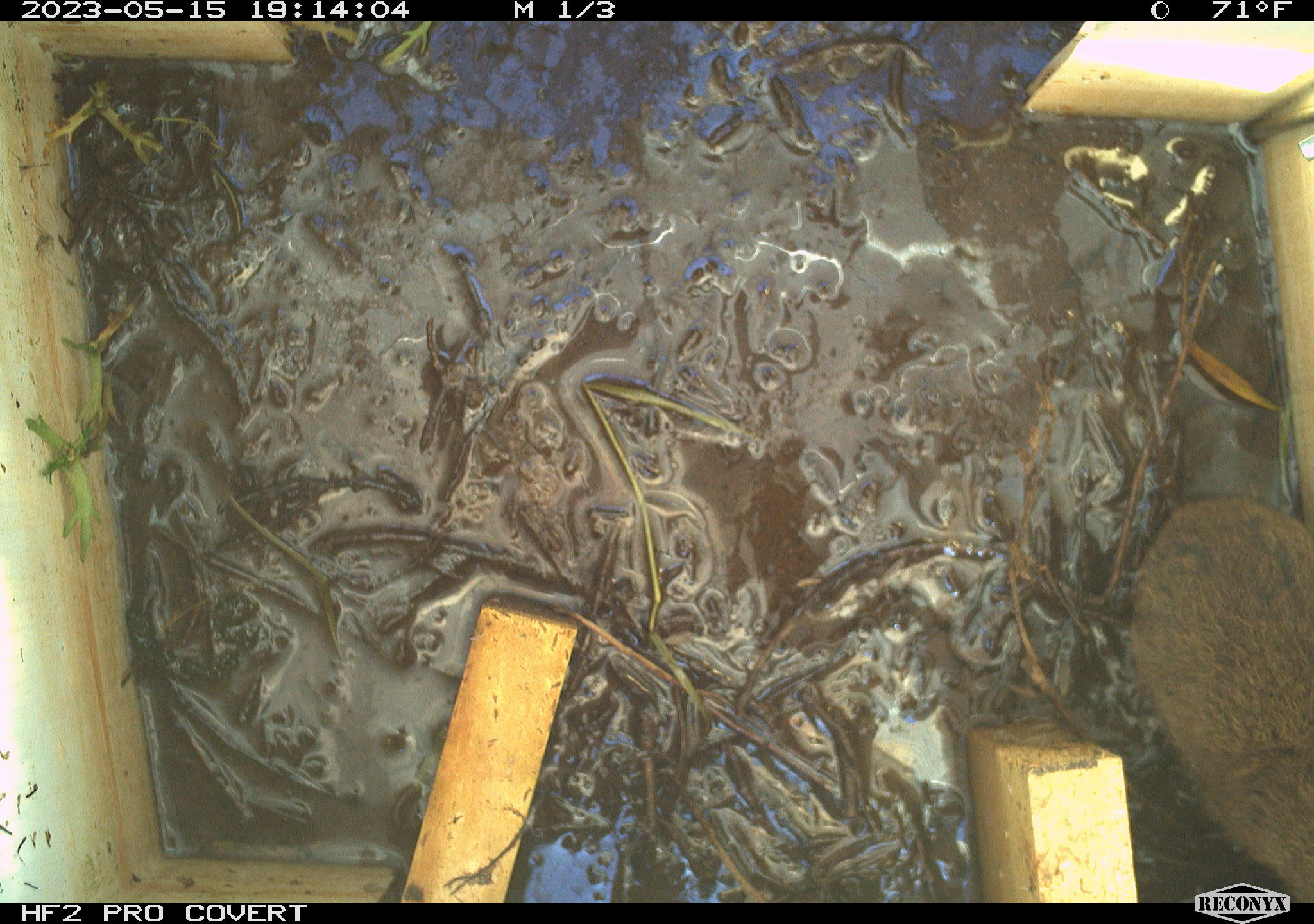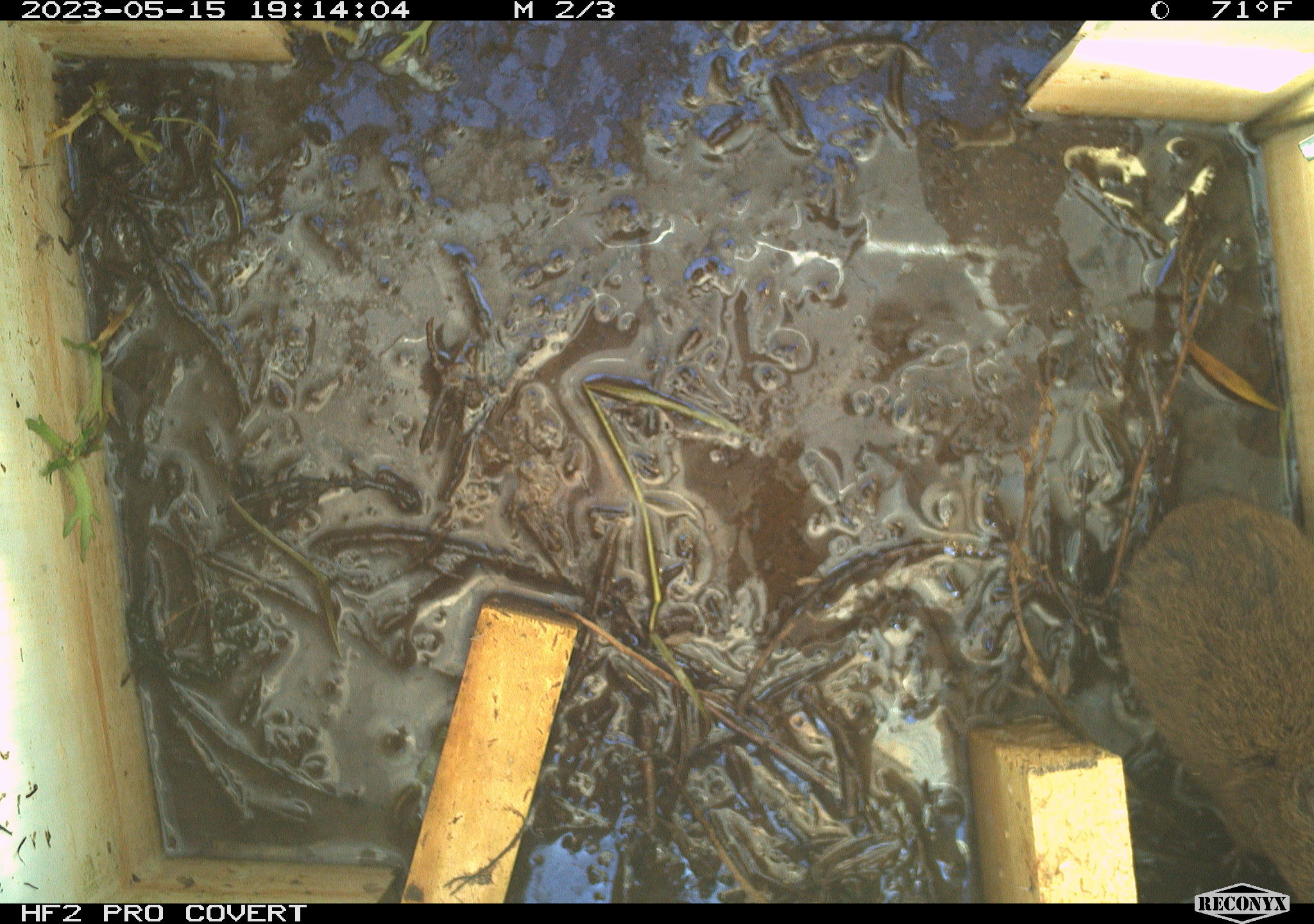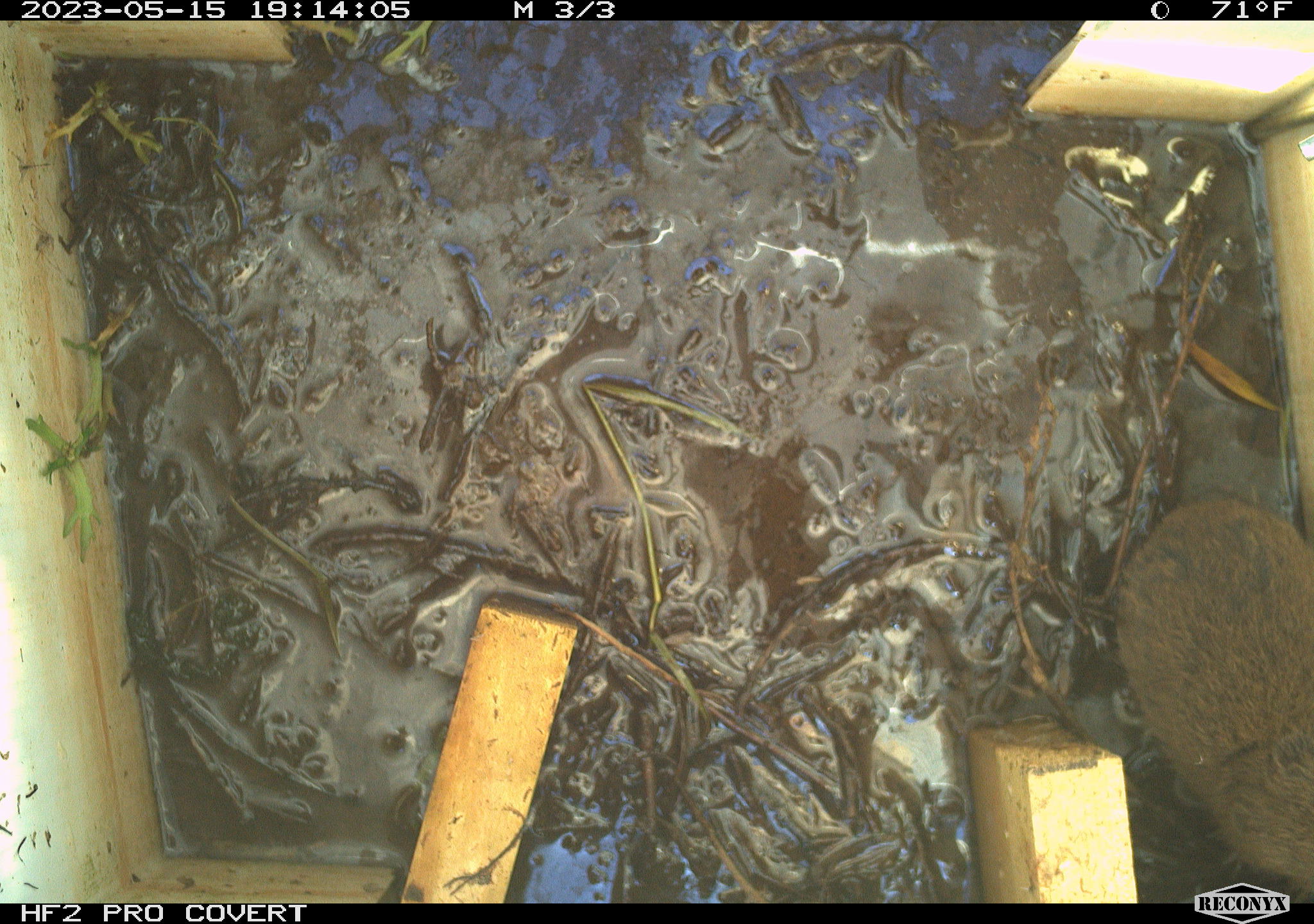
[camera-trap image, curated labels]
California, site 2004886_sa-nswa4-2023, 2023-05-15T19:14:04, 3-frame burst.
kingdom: Animalia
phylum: Chordata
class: Mammalia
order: Rodentia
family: Cricetidae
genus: Microtus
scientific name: Microtus californicus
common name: california vole